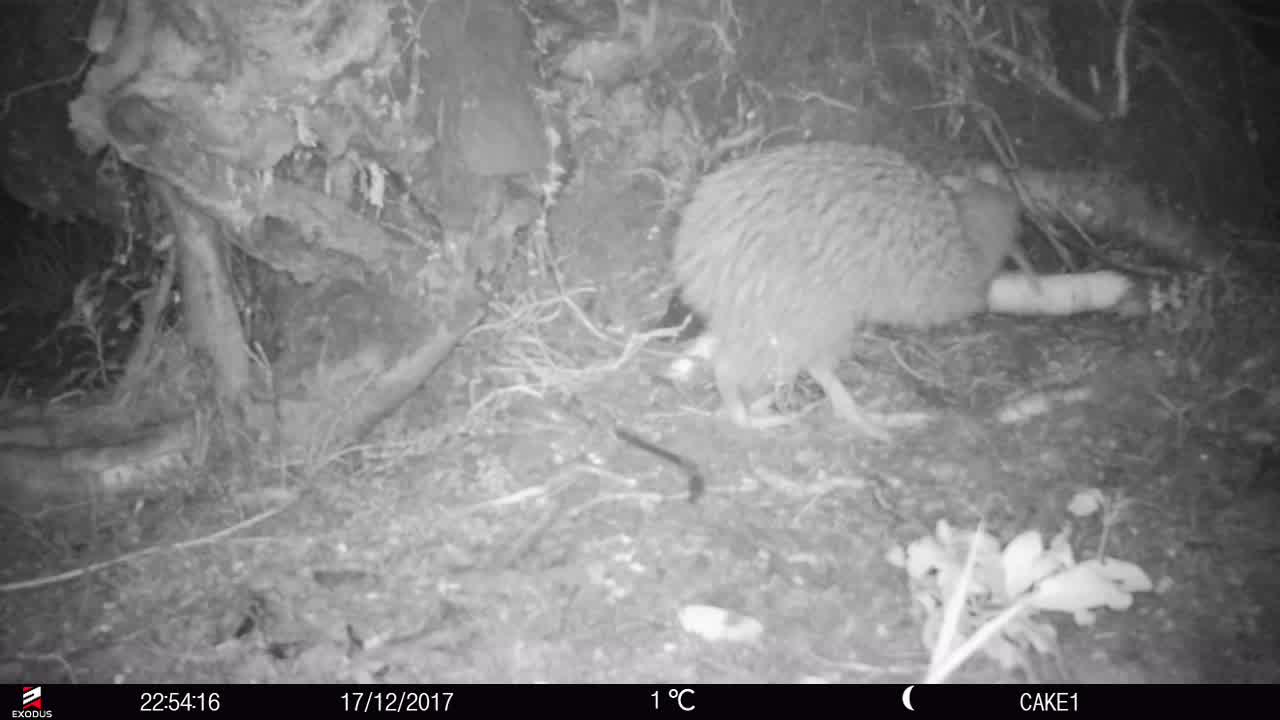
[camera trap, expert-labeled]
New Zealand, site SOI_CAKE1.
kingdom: Animalia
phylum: Chordata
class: Aves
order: Apterygiformes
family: Apterygidae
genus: Apteryx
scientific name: Apteryx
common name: kiwi